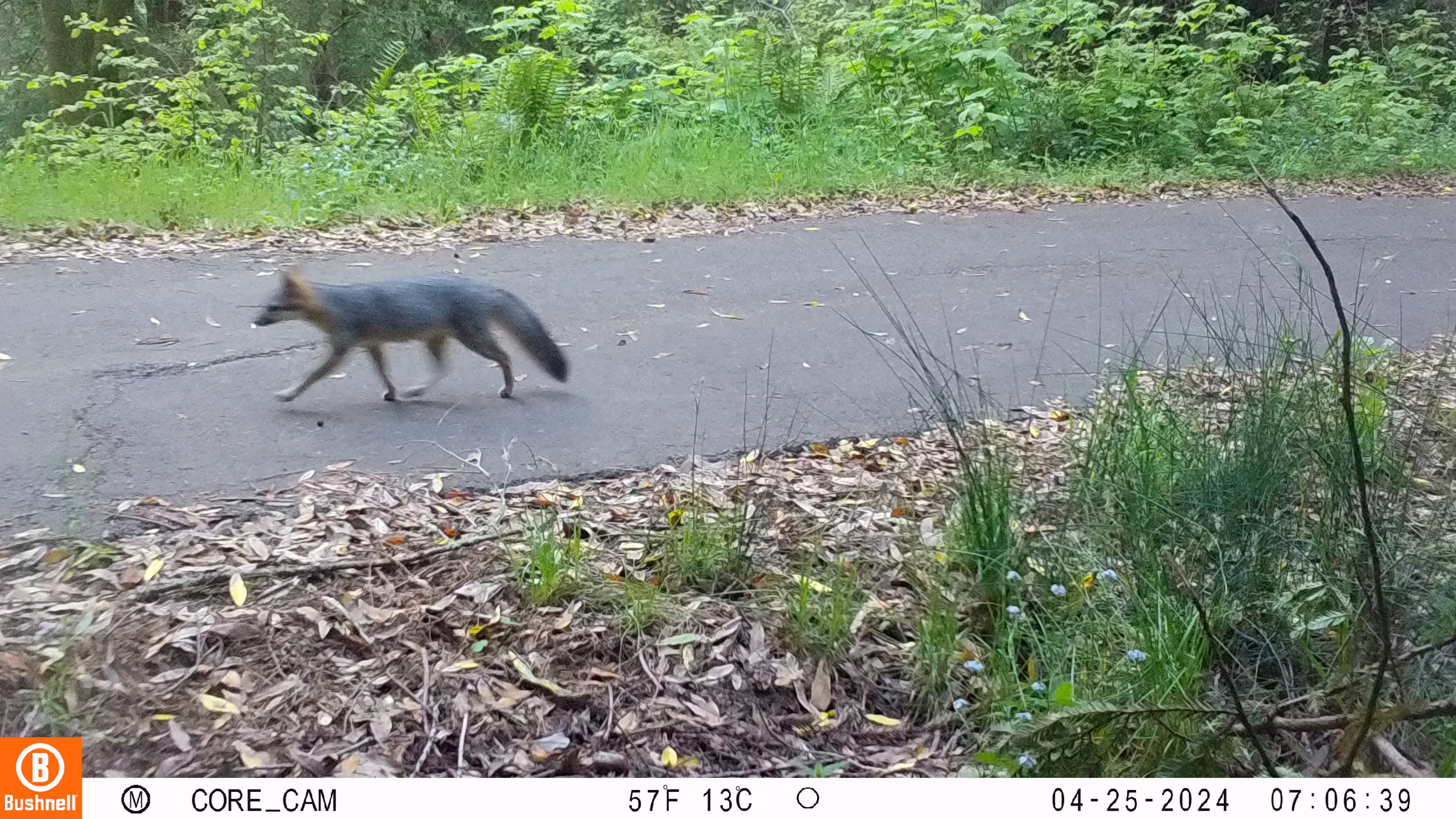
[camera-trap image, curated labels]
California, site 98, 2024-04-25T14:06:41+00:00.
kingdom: Animalia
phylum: Chordata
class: Mammalia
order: Carnivora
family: Canidae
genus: Urocyon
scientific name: Urocyon cinereoargenteus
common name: gray fox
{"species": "gray fox (Urocyon cinereoargenteus)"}